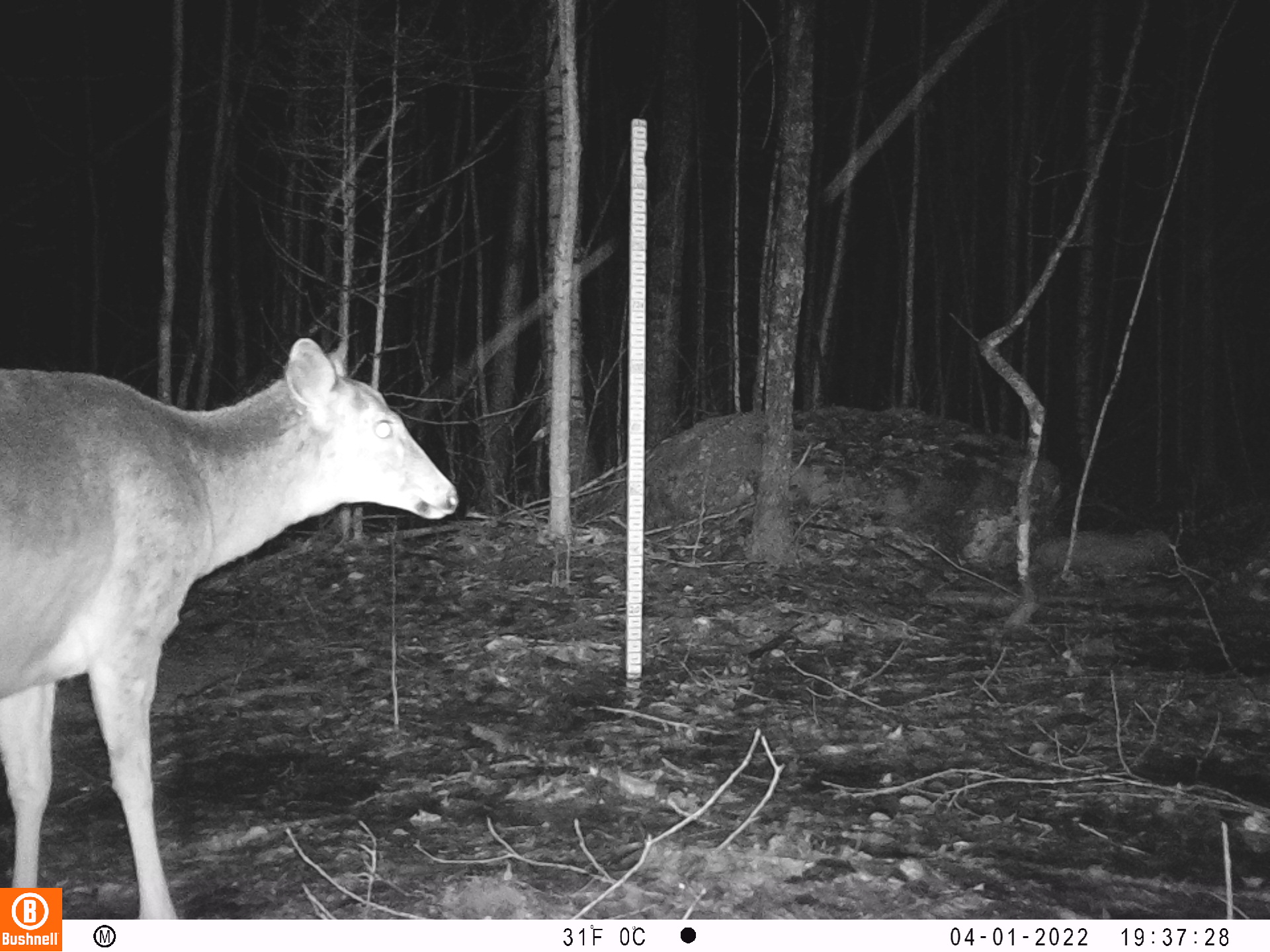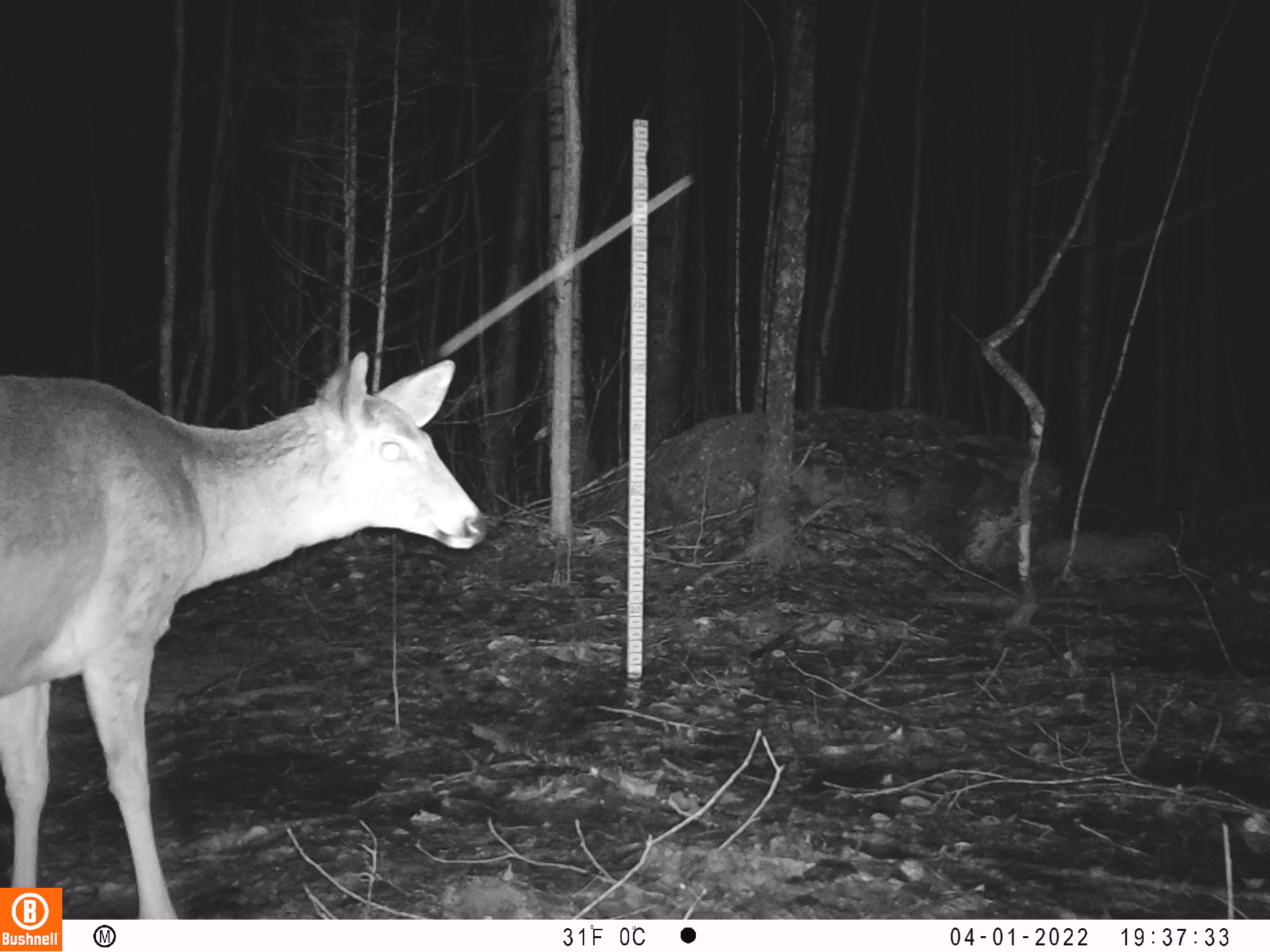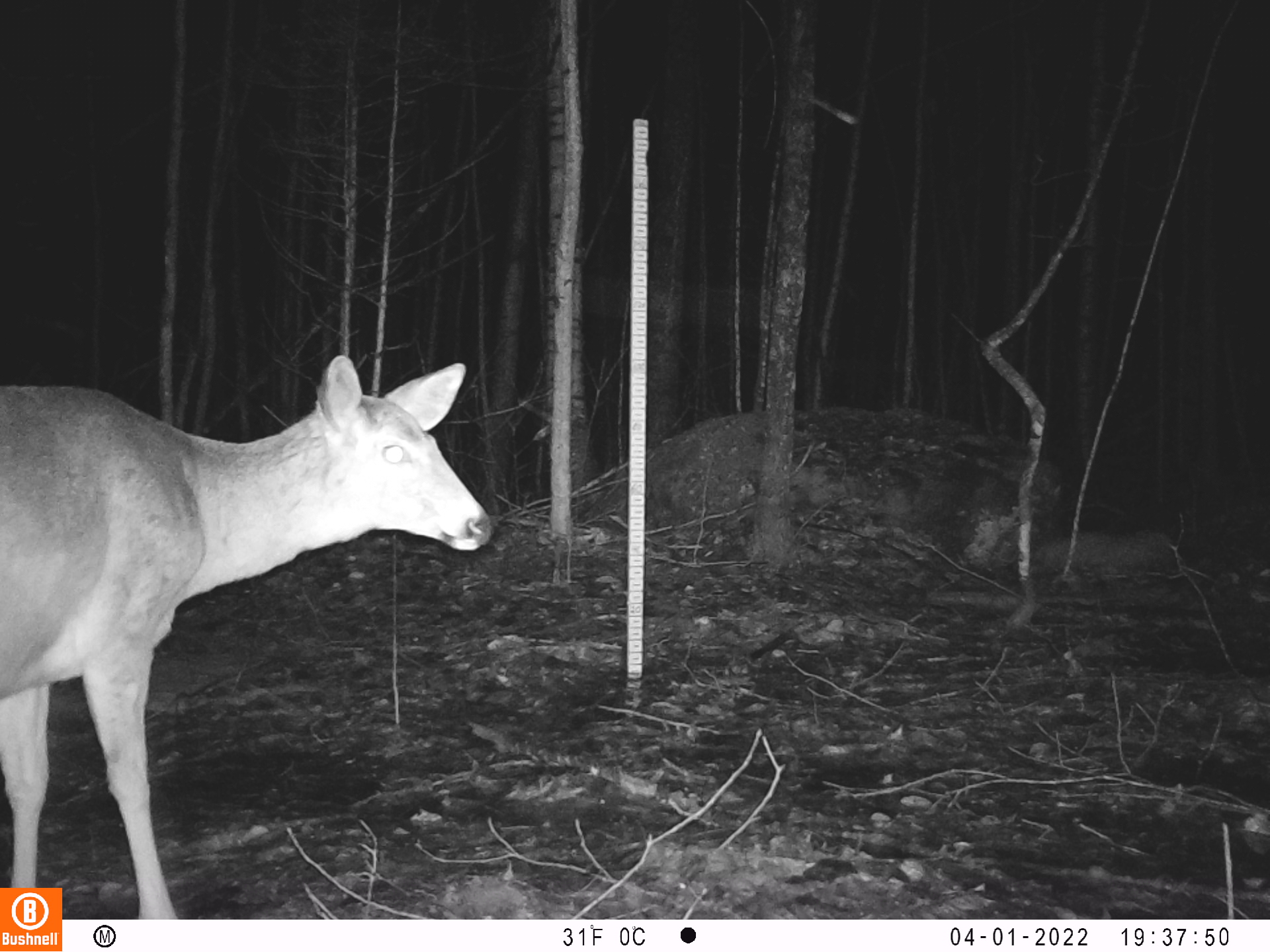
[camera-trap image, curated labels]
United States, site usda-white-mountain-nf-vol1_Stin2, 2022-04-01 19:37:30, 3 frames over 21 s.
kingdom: Animalia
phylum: Chordata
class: Mammalia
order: Artiodactyla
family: Cervidae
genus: Odocoileus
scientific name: Odocoileus virginianus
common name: white-tailed deer